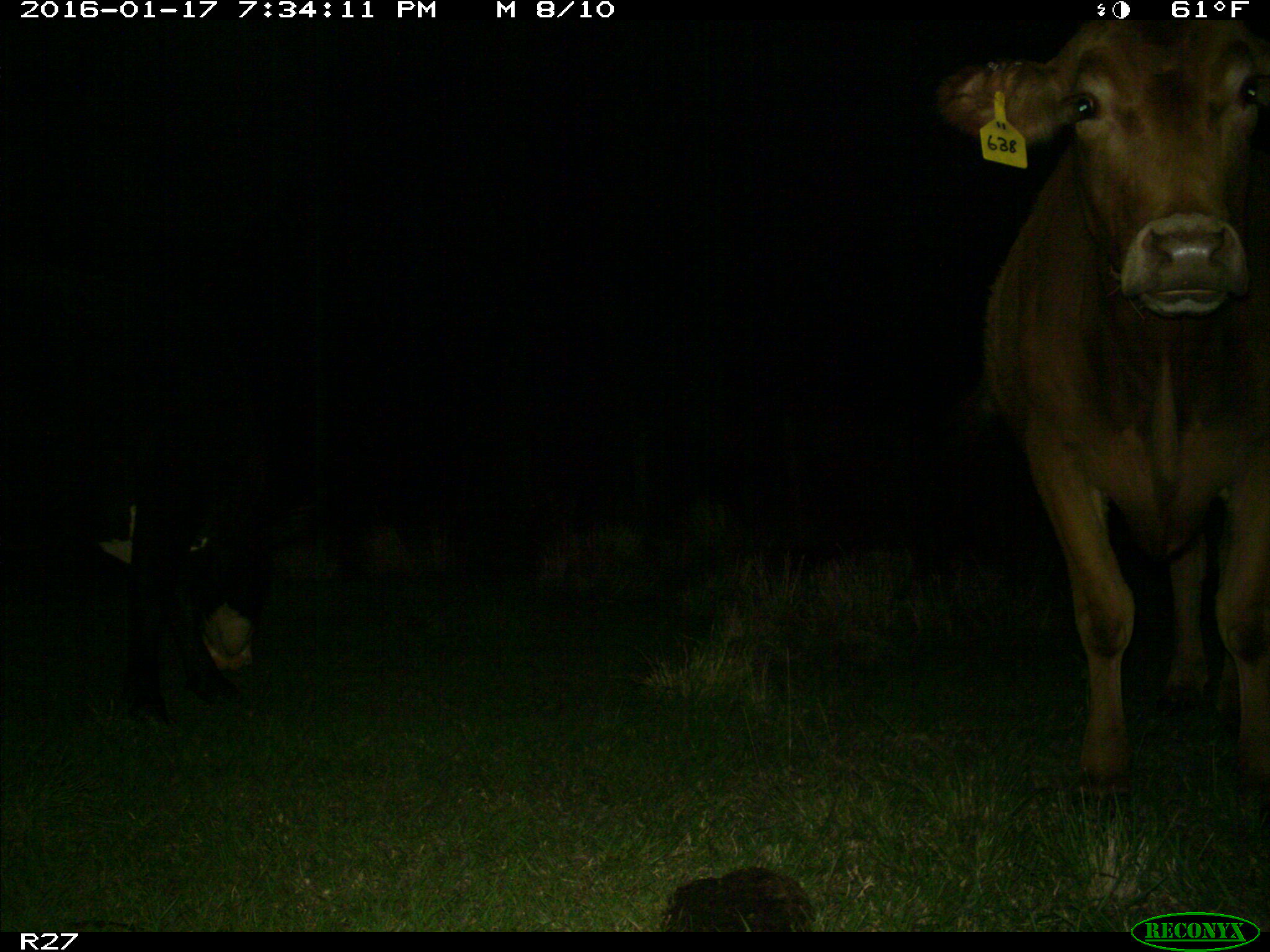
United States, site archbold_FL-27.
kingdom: Animalia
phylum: Chordata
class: Mammalia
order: Artiodactyla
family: Bovidae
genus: Bos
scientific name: Bos taurus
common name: domestic cow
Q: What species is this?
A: Bos taurus (domestic cow).